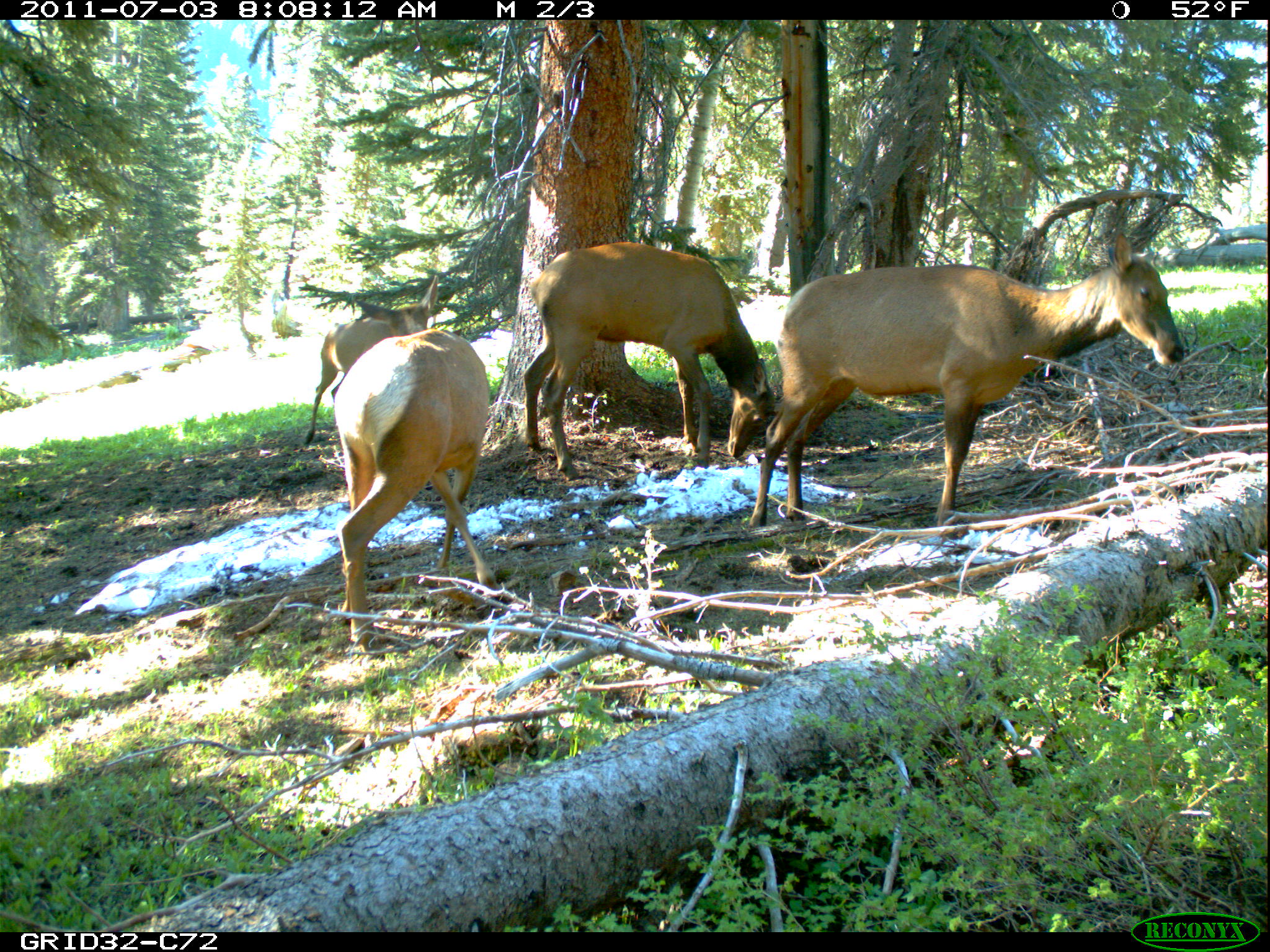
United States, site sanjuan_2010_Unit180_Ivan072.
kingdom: Animalia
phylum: Chordata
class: Mammalia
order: Artiodactyla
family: Cervidae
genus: Cervus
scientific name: Cervus elaphus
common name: red deer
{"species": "Cervus elaphus (red deer)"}